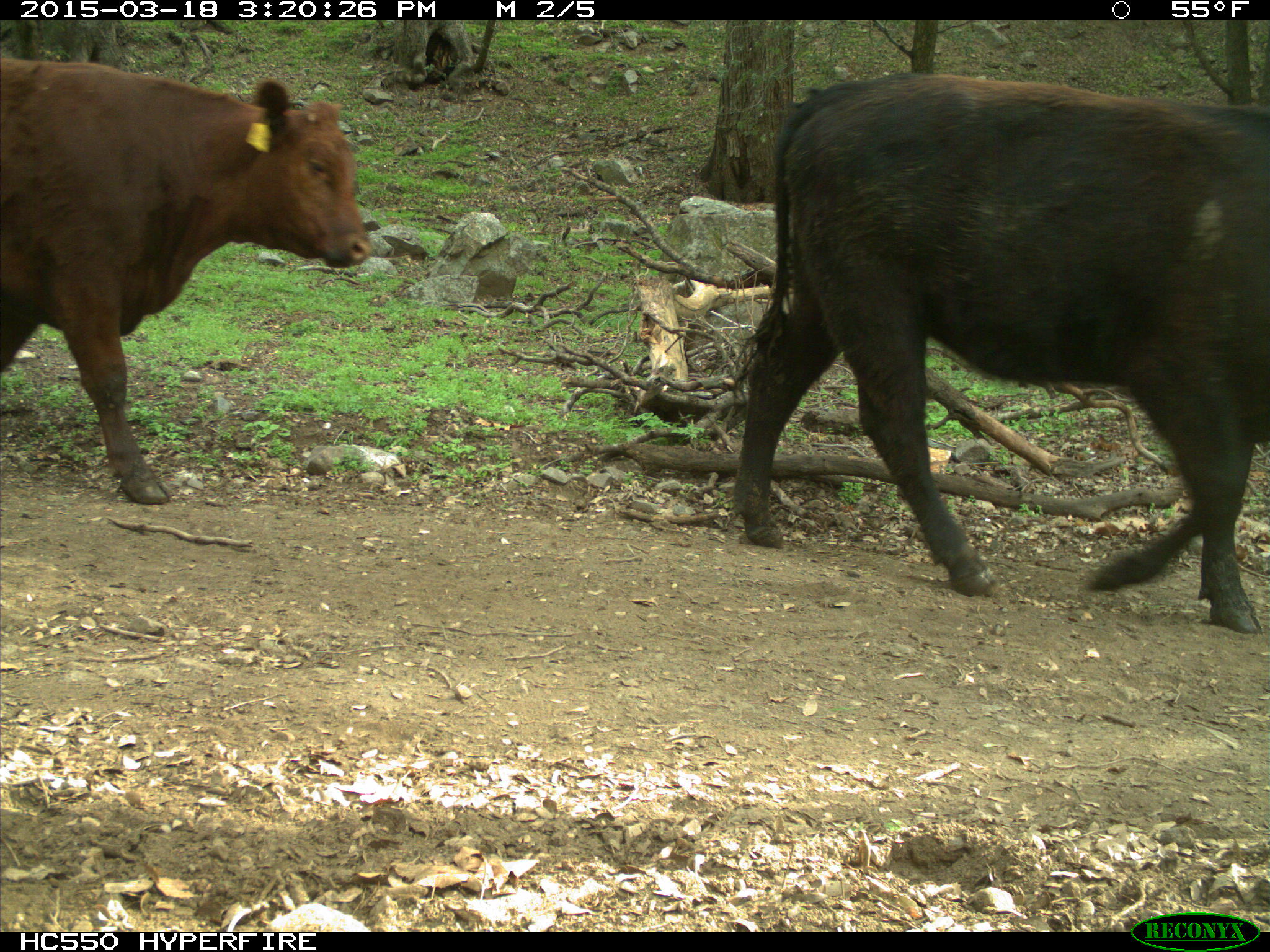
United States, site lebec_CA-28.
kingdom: Animalia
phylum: Chordata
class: Mammalia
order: Artiodactyla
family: Bovidae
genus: Bos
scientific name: Bos taurus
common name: domestic cow